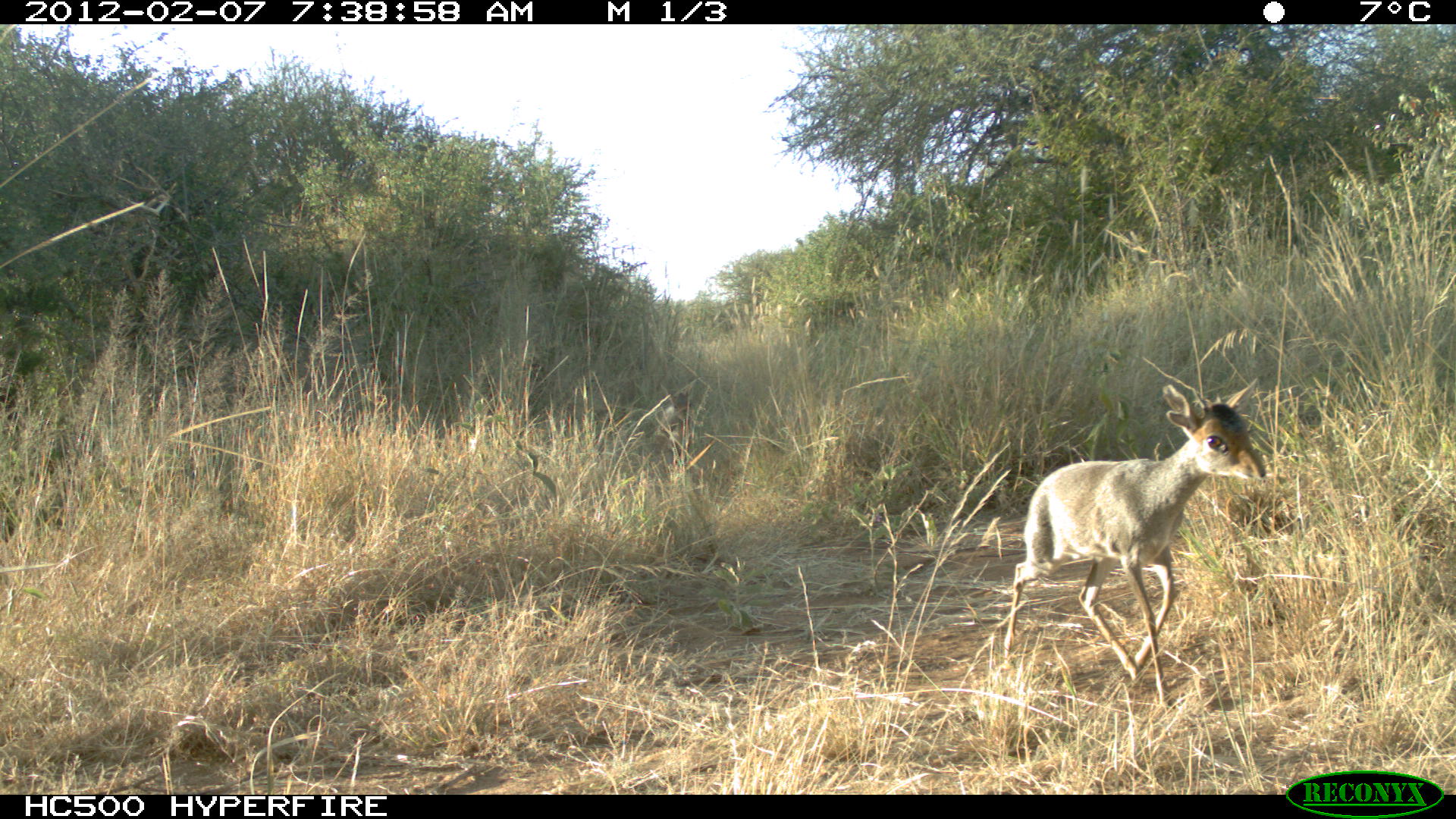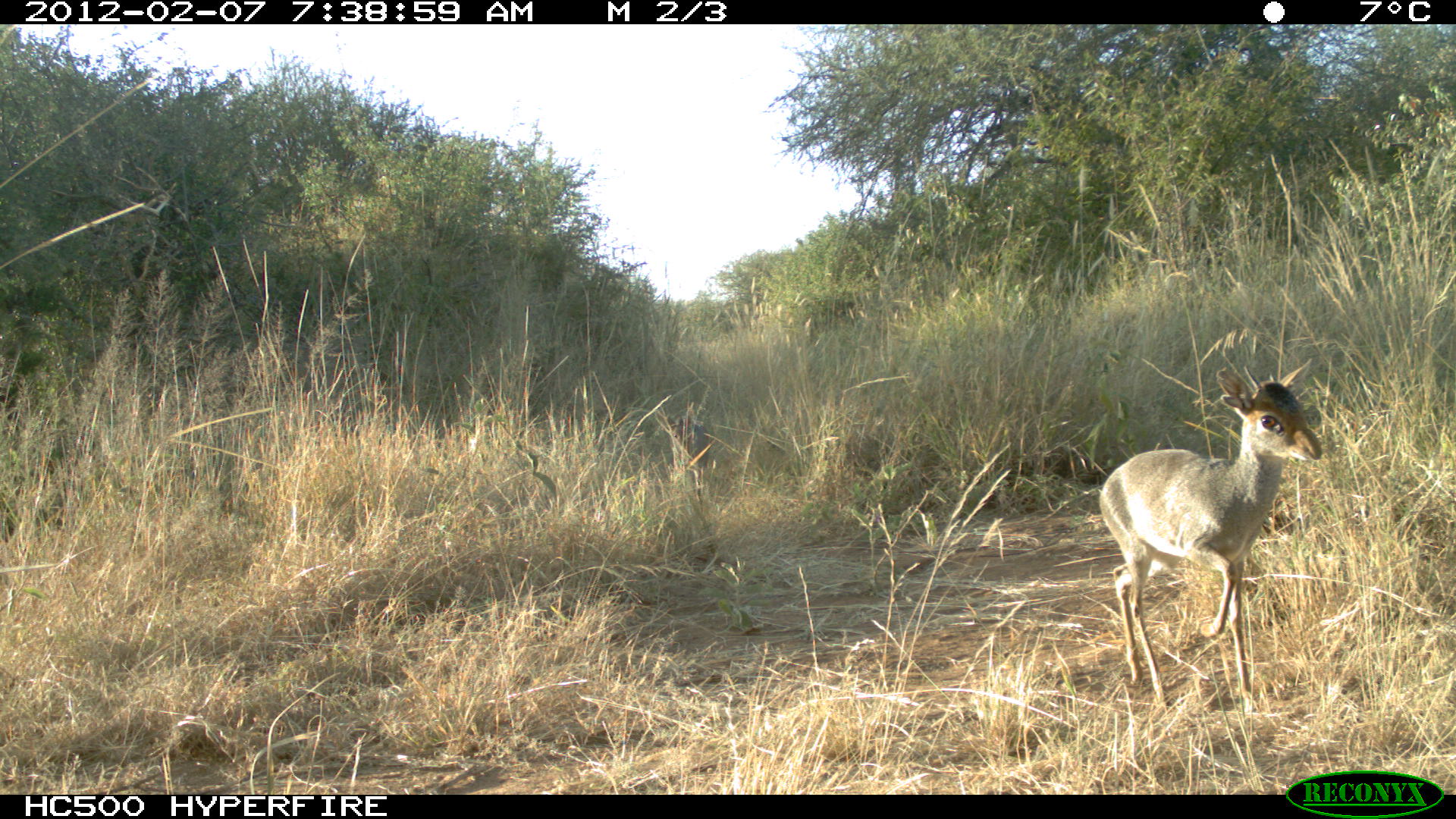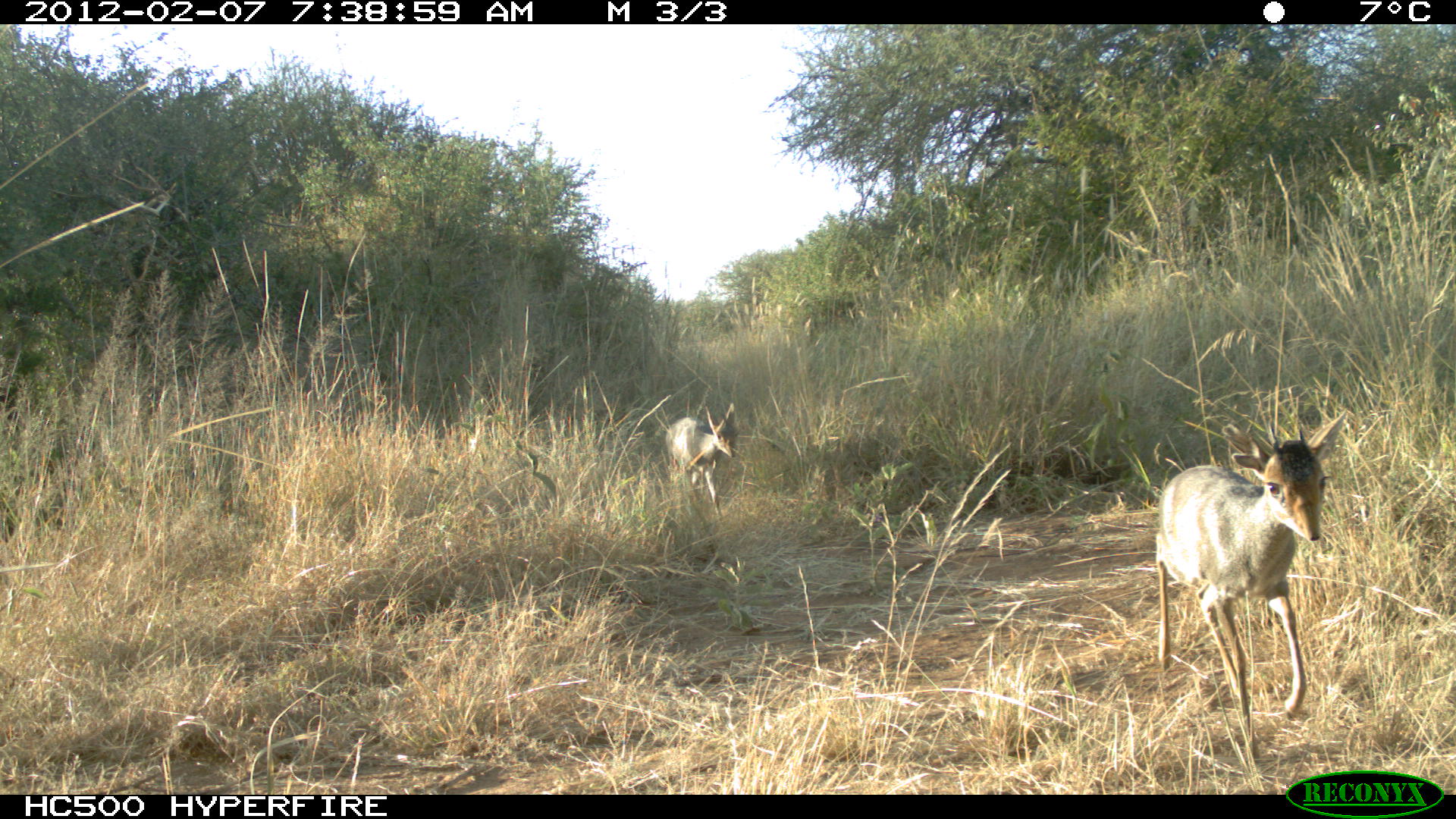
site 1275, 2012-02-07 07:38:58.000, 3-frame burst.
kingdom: Animalia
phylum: Chordata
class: Mammalia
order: Artiodactyla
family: Bovidae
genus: Madoqua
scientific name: Madoqua guentheri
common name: günther's dik-dik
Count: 1.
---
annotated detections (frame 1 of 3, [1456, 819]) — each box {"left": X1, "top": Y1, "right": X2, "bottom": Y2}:
madoqua guentheri: {"left": 1002, "top": 372, "right": 1269, "bottom": 708}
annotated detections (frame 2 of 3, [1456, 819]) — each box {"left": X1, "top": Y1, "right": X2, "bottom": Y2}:
madoqua guentheri: {"left": 1096, "top": 354, "right": 1325, "bottom": 717}; {"left": 665, "top": 413, "right": 712, "bottom": 504}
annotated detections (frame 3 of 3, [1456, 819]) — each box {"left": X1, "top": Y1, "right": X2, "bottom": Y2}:
madoqua guentheri: {"left": 1150, "top": 404, "right": 1349, "bottom": 766}; {"left": 663, "top": 400, "right": 742, "bottom": 523}